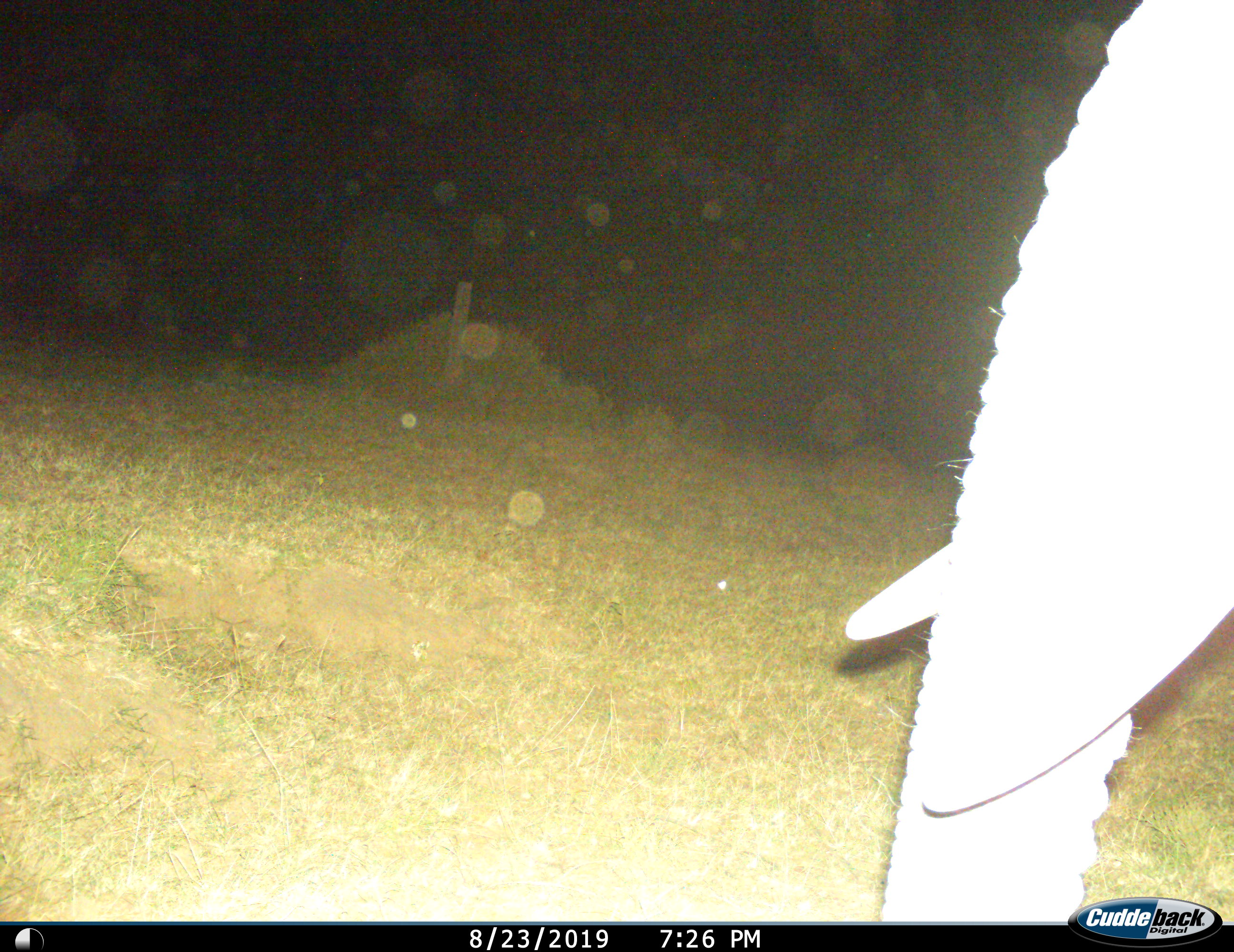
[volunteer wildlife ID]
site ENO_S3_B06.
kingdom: Animalia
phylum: Chordata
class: Mammalia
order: Proboscidea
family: Elephantidae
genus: Loxodonta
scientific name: Loxodonta africana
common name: african bush elephant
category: elephant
Elephant (african bush elephant) (Loxodonta africana), count 1. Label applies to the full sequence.